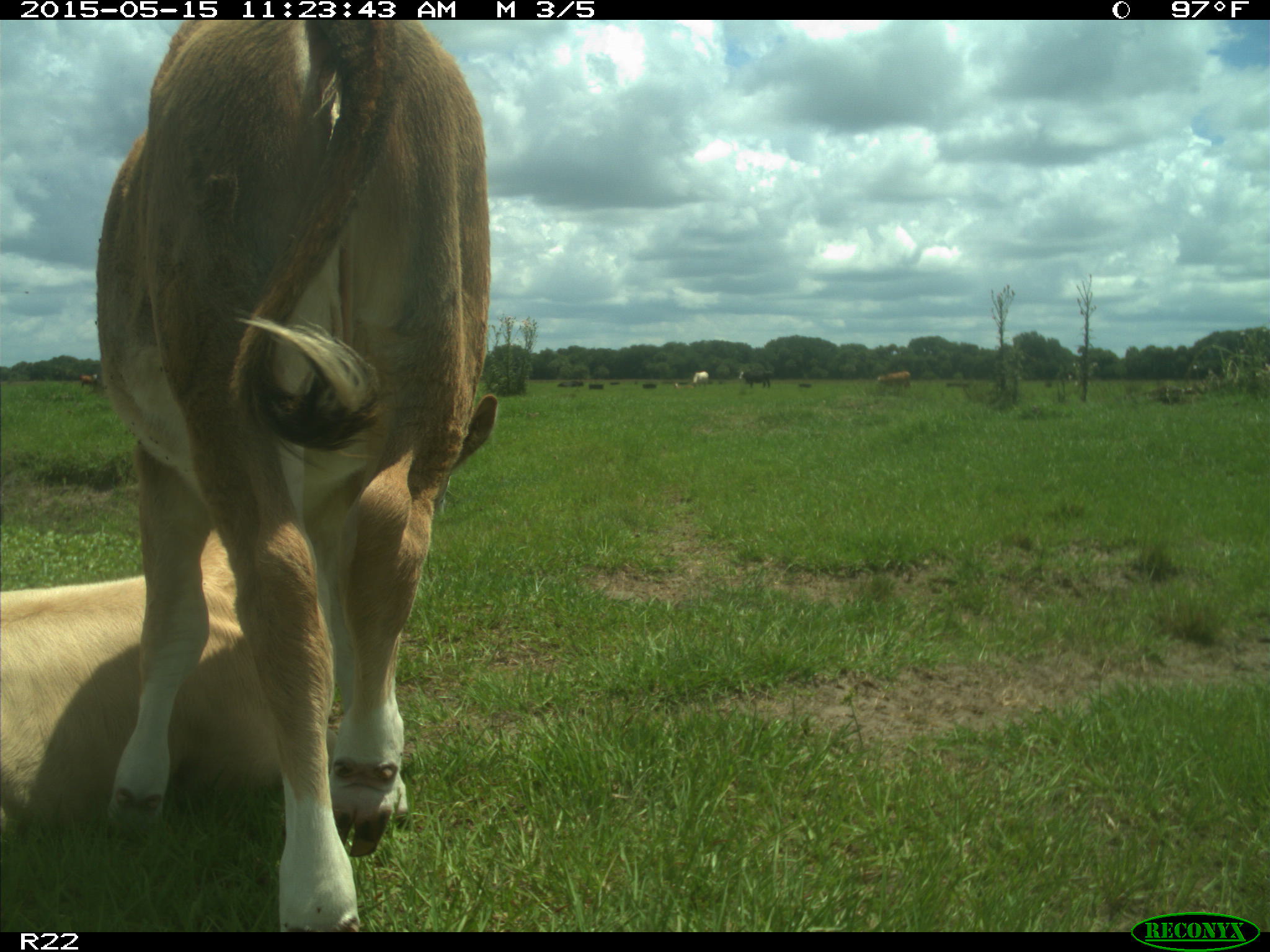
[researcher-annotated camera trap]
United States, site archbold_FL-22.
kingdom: Animalia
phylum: Chordata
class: Mammalia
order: Artiodactyla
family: Bovidae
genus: Bos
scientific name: Bos taurus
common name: domestic cow